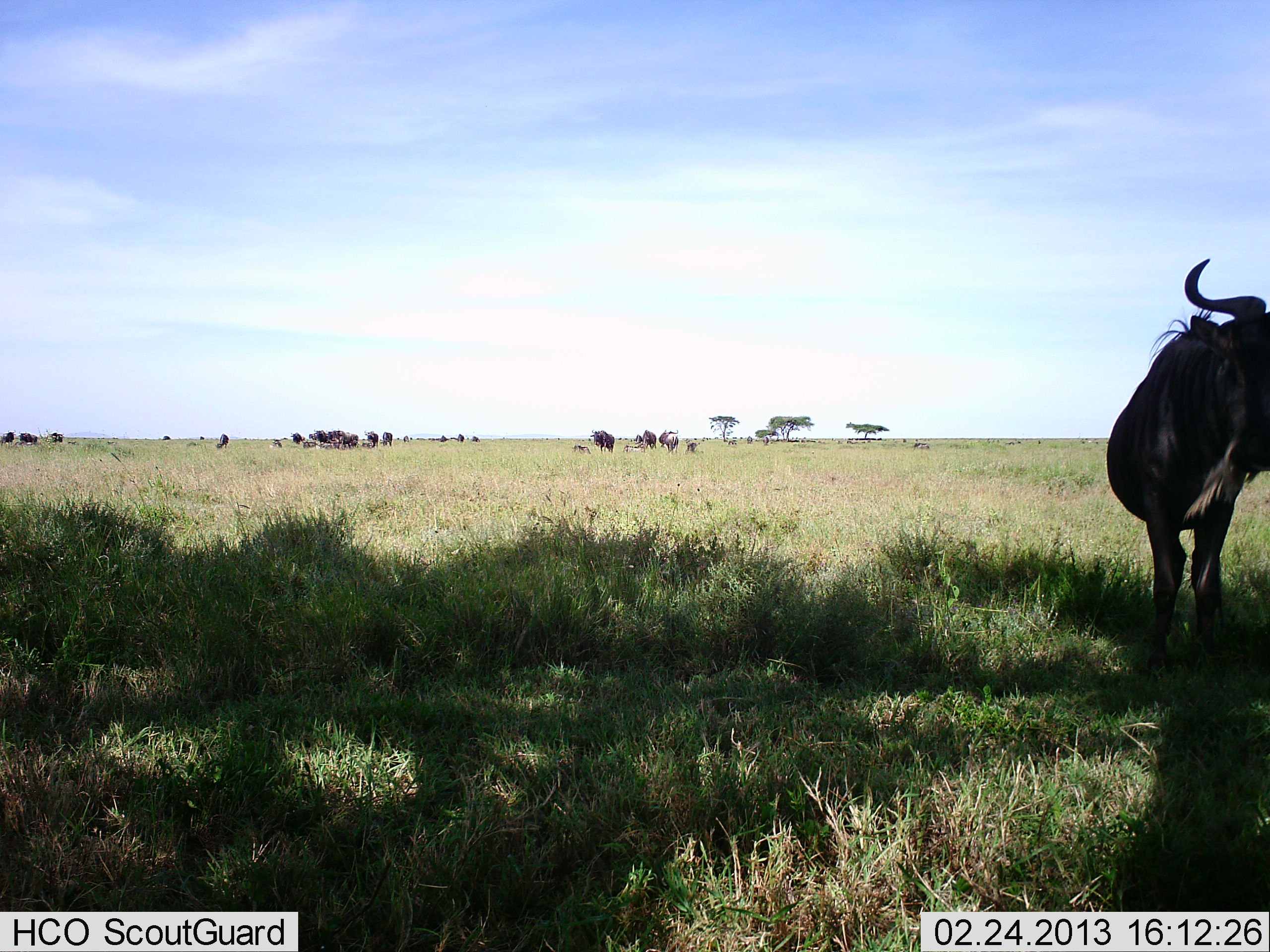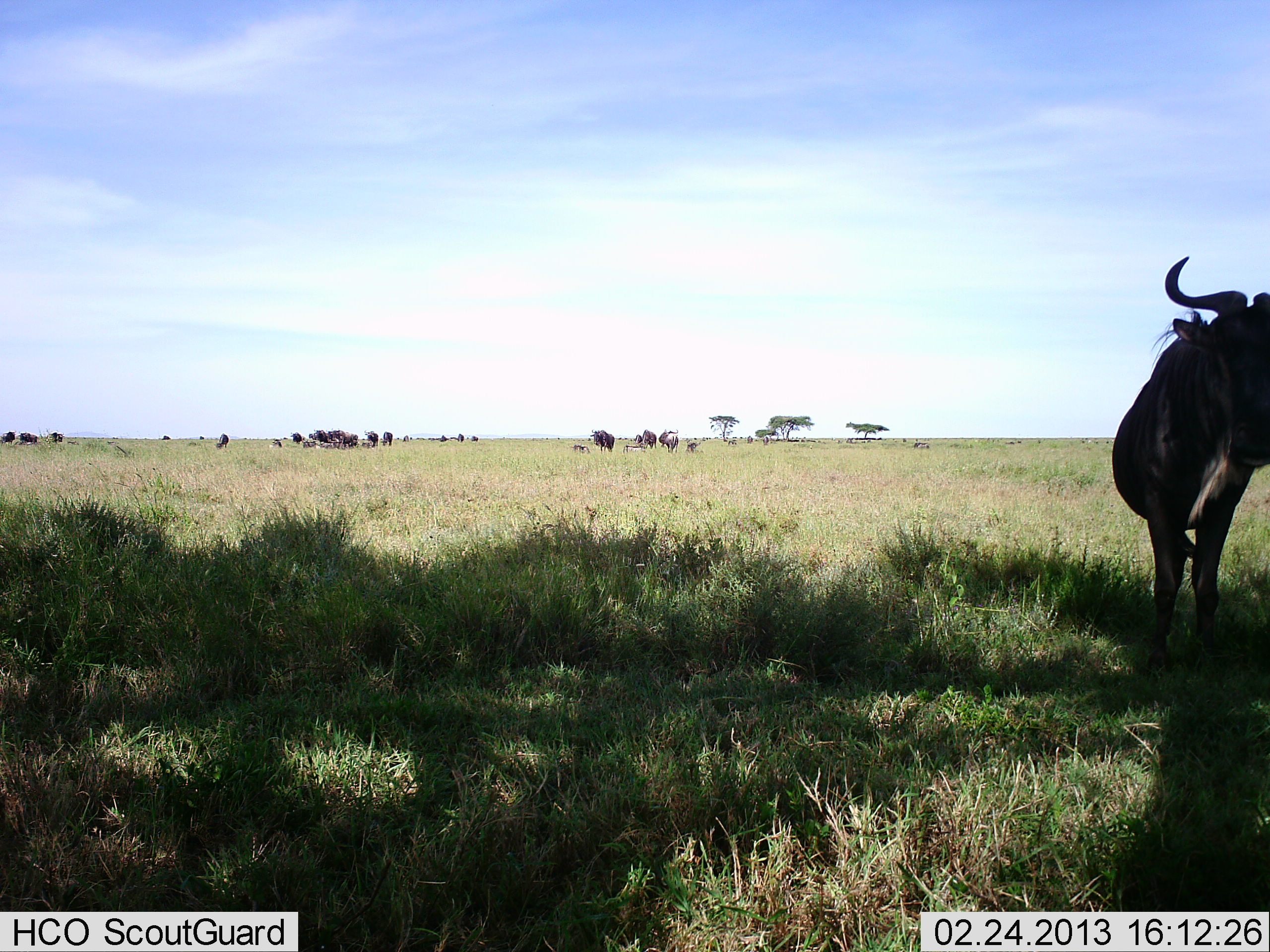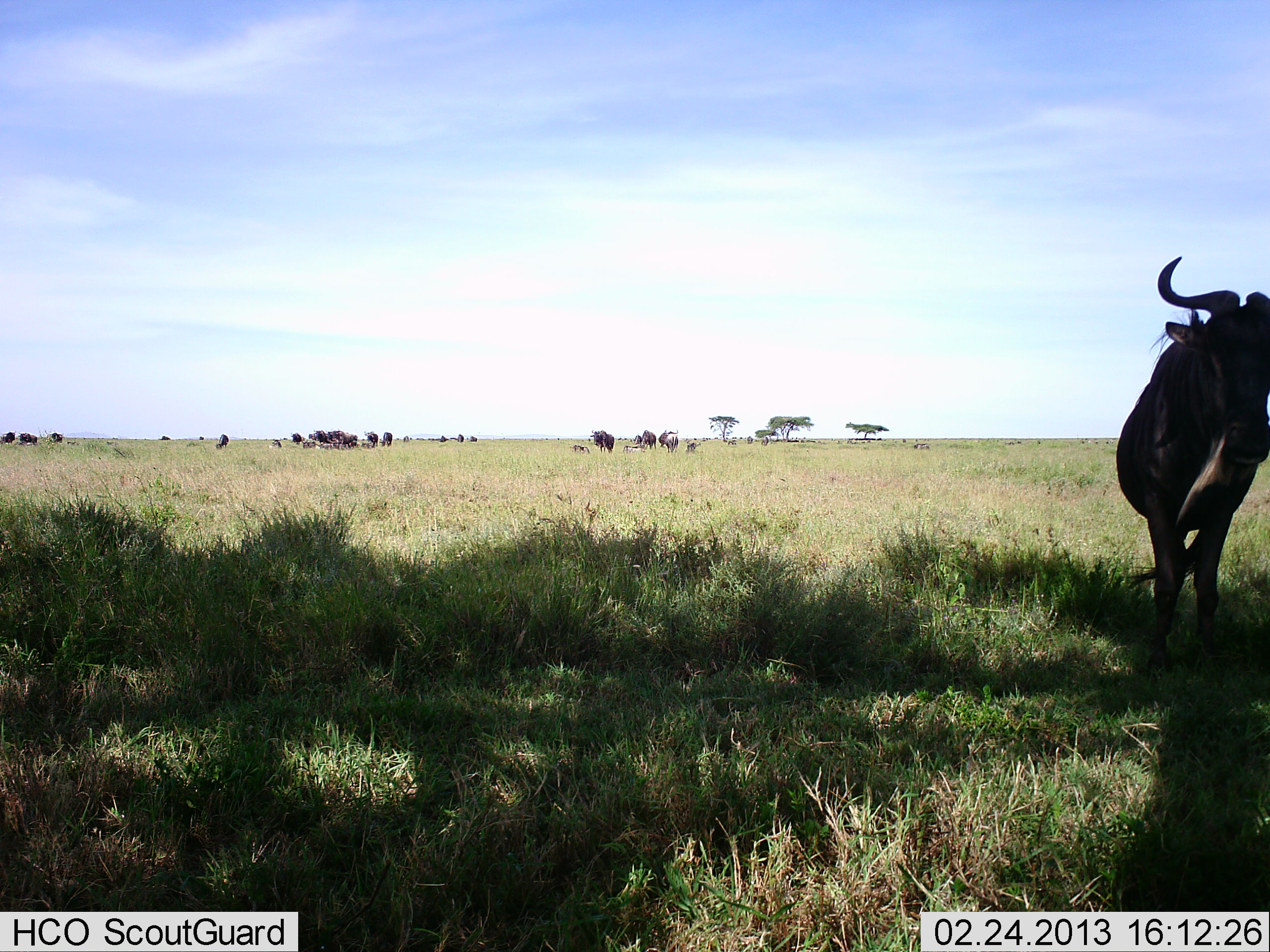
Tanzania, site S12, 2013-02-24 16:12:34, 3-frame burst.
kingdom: Animalia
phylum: Chordata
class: Mammalia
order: Artiodactyla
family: Bovidae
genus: Connochaetes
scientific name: Connochaetes taurinus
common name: blue wildebeest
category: wildebeest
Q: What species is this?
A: Wildebeest (blue wildebeest) (Connochaetes taurinus).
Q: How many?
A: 11-50.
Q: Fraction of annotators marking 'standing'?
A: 81%.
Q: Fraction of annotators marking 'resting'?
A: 29%.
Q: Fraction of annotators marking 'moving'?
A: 19%.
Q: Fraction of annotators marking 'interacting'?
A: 5%.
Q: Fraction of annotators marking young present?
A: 0%.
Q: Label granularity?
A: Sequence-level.